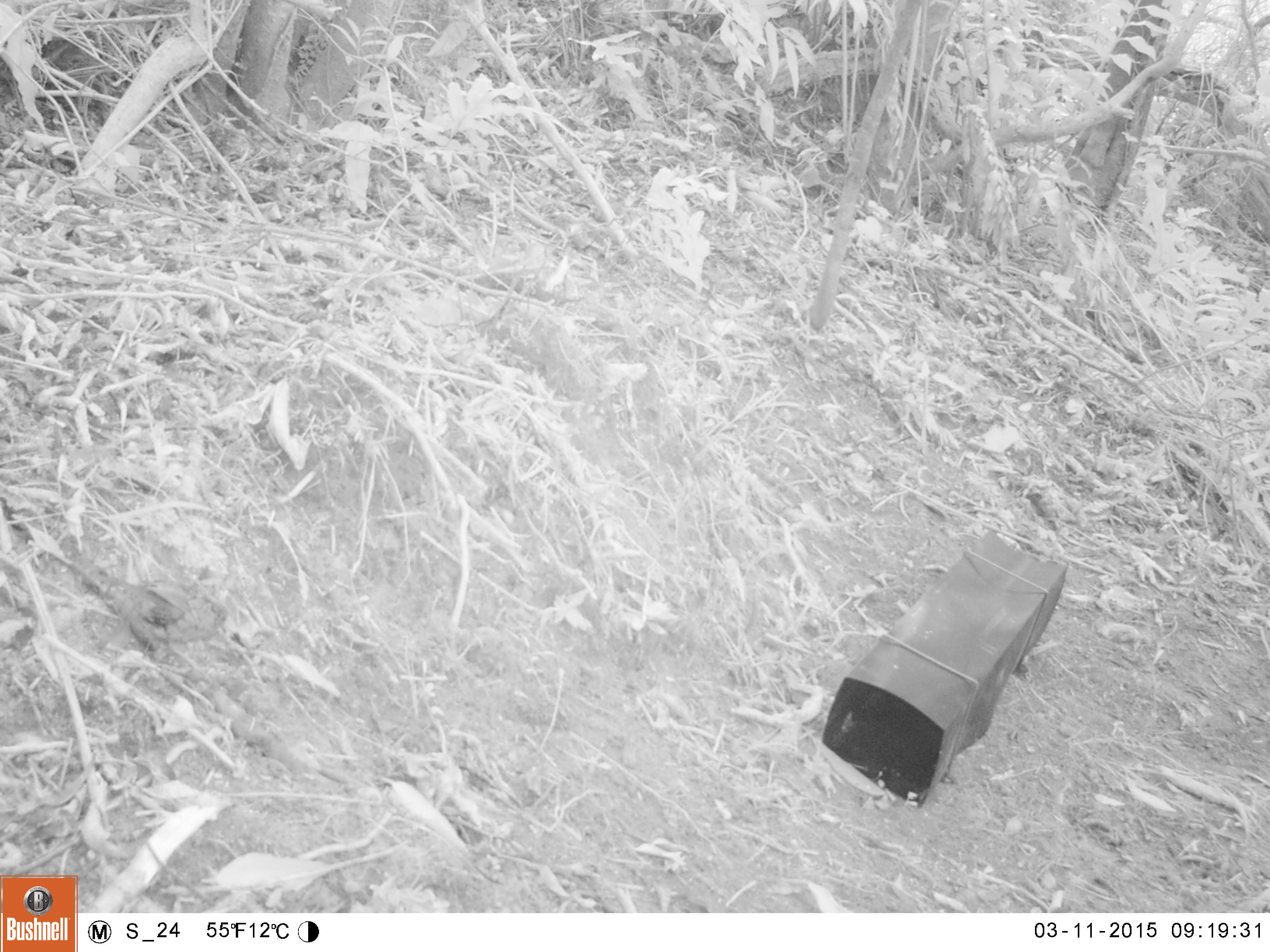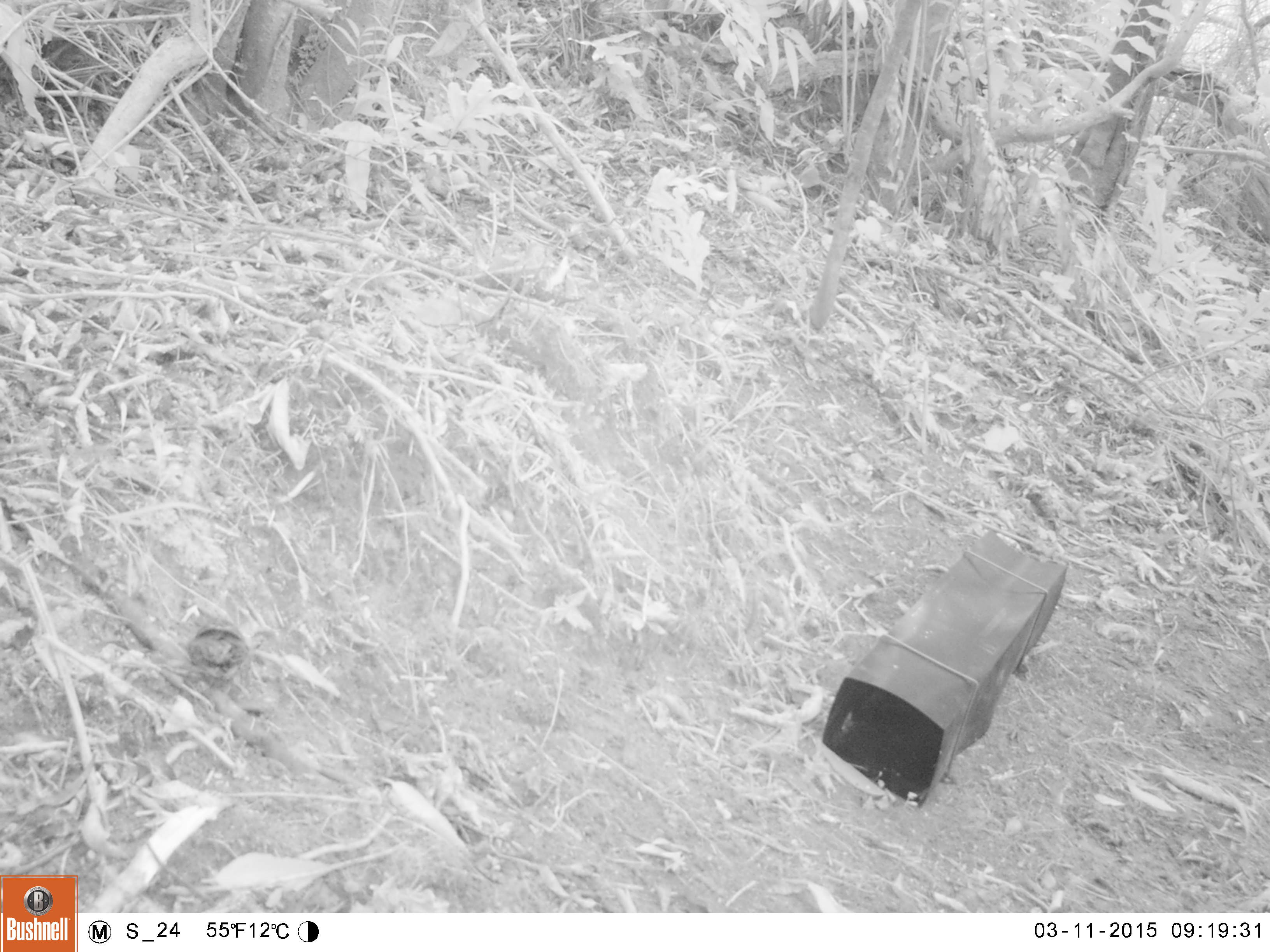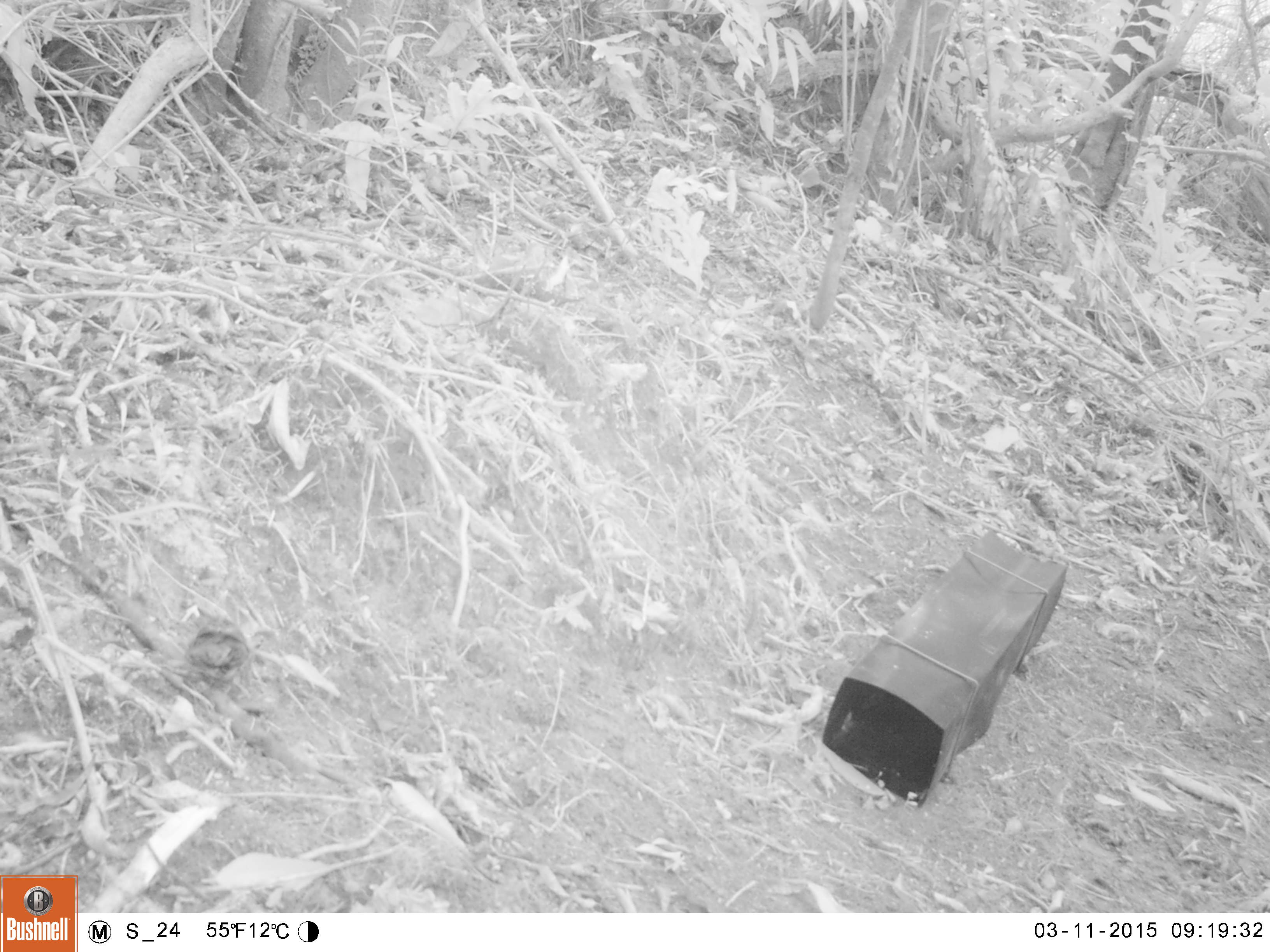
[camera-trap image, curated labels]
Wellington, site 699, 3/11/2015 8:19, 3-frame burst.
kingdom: Animalia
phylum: Chordata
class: Aves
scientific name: Aves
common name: bird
Bird (Aves).